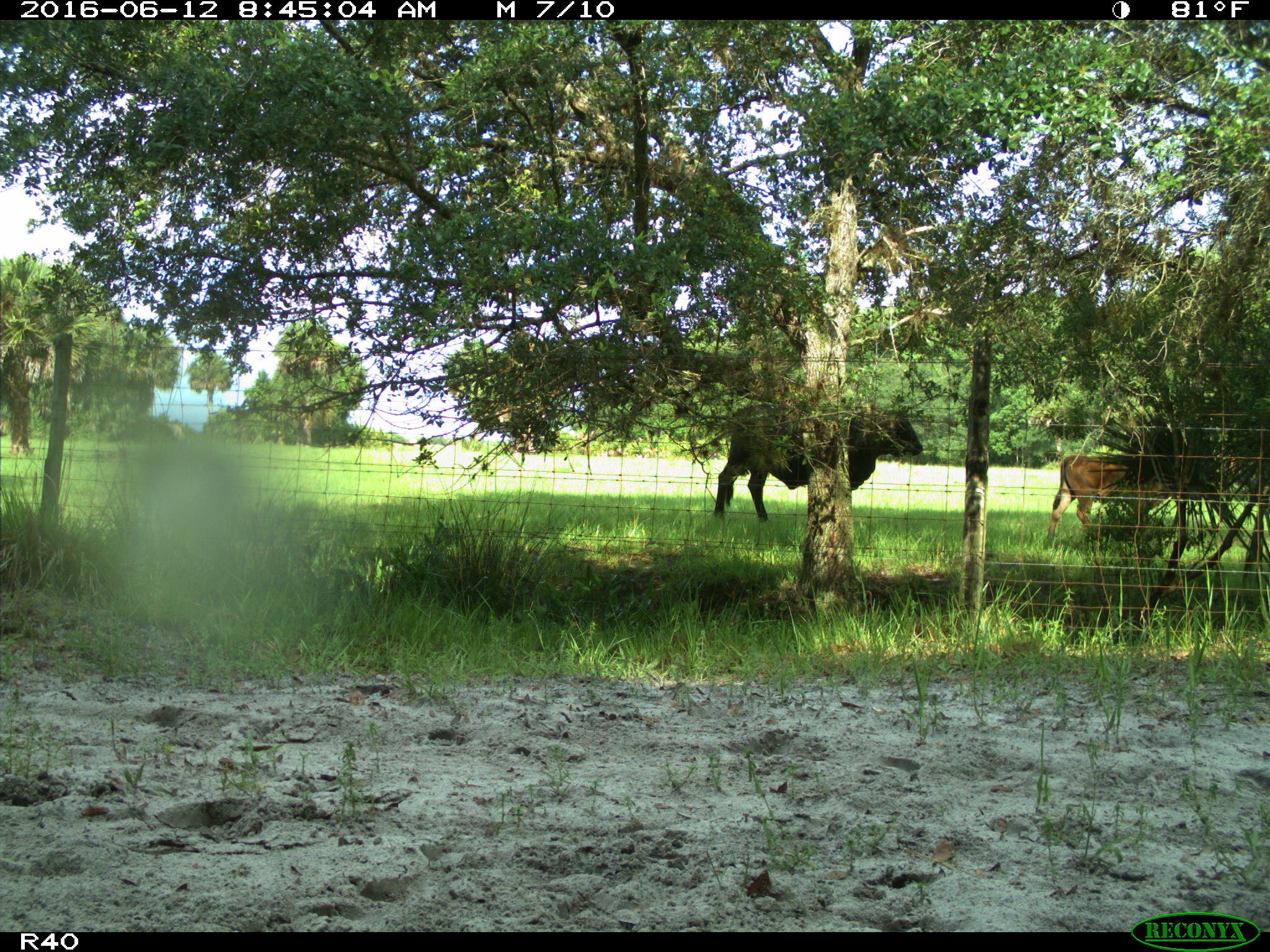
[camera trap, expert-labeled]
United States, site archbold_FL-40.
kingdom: Animalia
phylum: Chordata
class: Mammalia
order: Artiodactyla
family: Bovidae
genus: Bos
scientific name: Bos taurus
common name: domestic cow